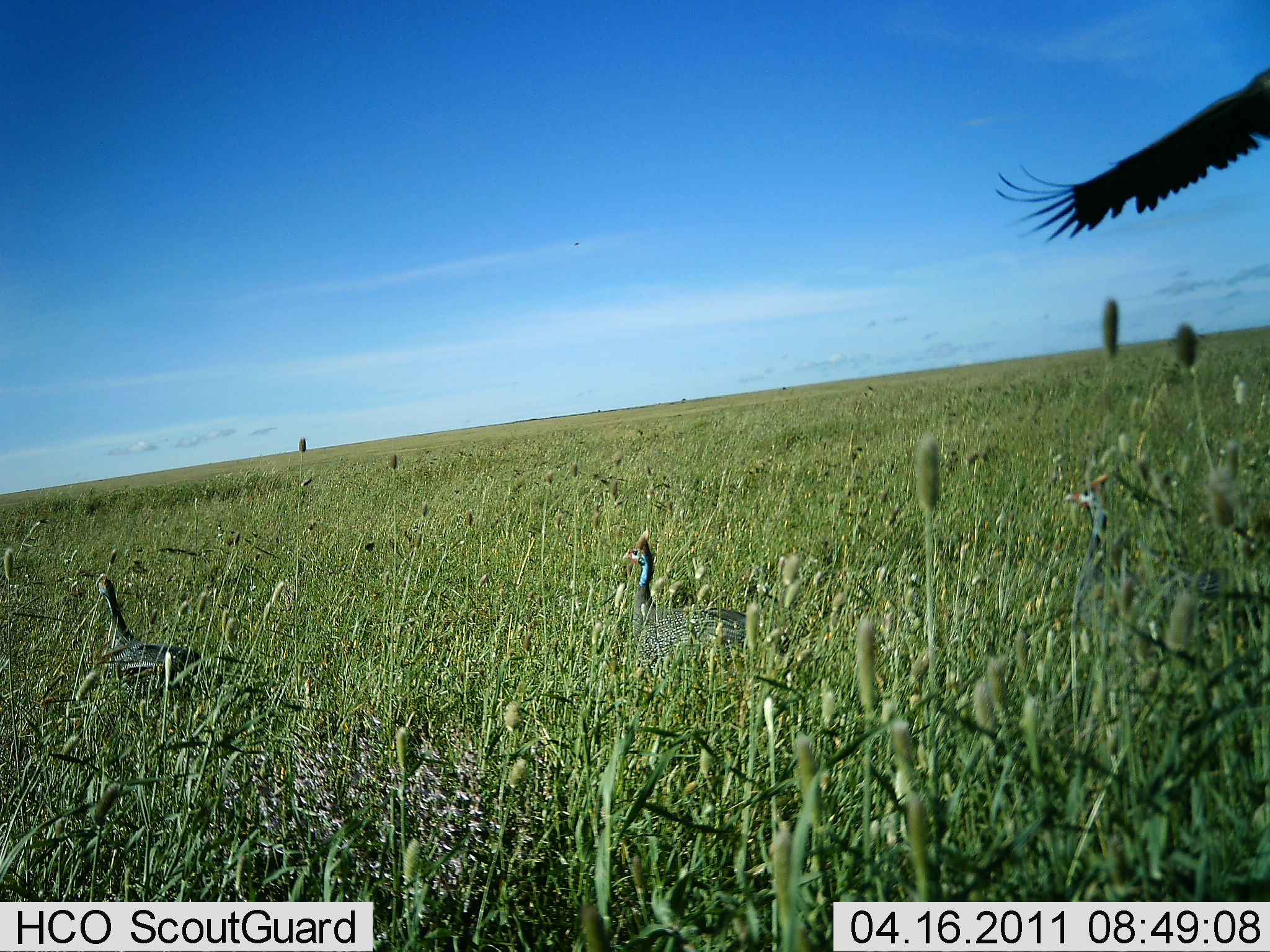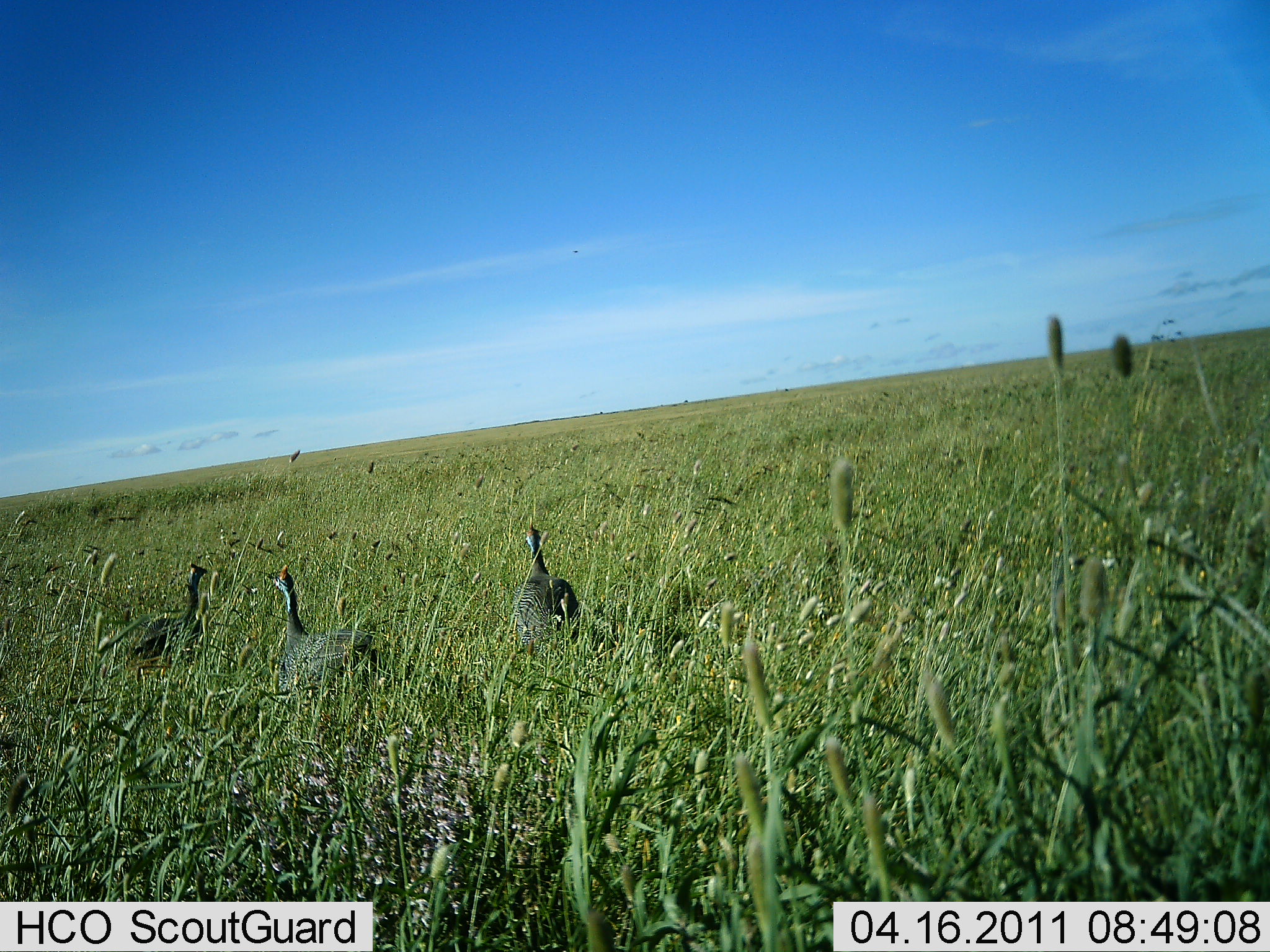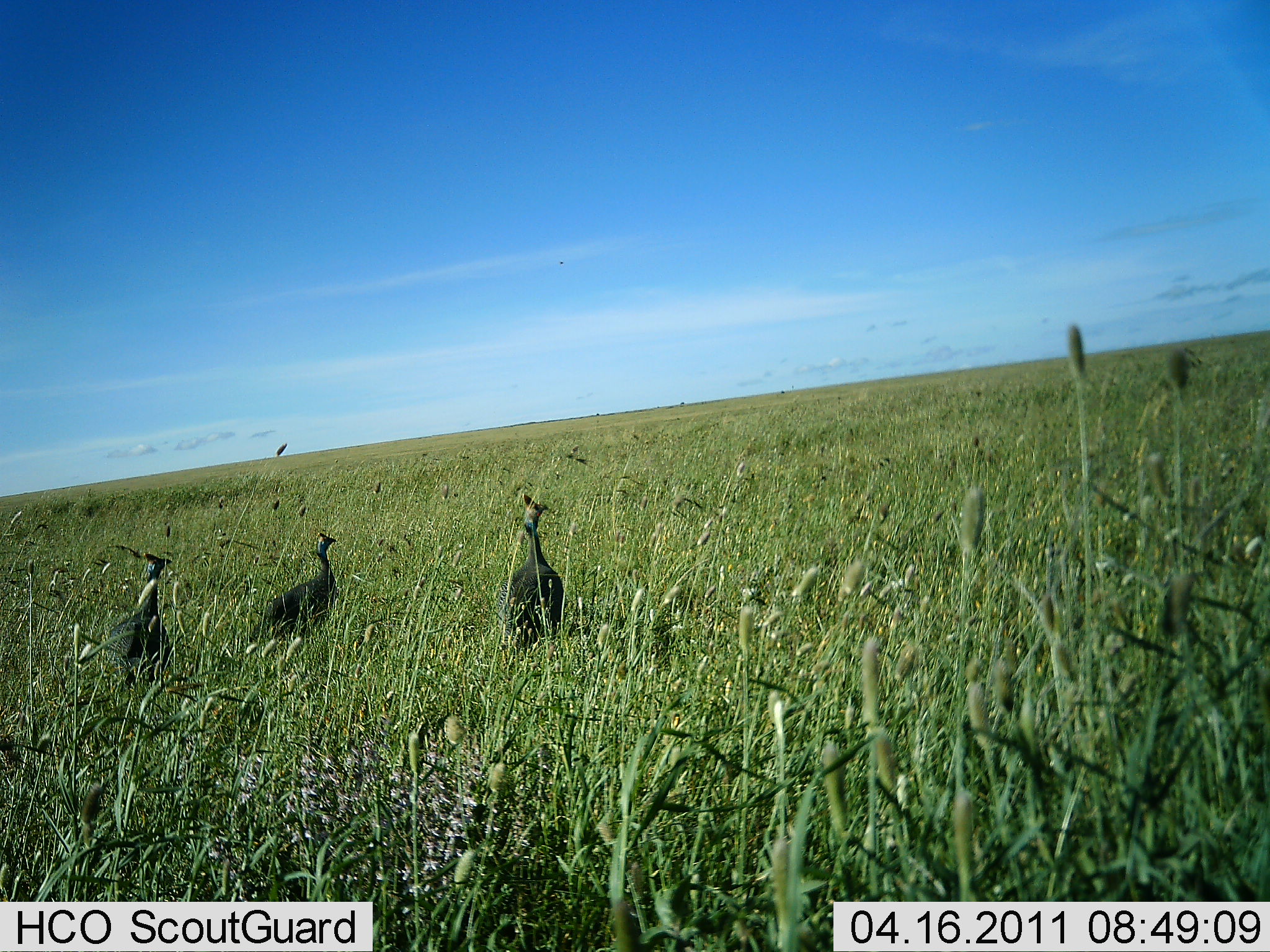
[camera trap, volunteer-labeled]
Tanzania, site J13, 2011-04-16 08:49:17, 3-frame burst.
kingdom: Animalia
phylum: Chordata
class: Aves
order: Galliformes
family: Numididae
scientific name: Numididae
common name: guinea fowl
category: guineafowl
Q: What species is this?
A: Guineafowl (guinea fowl) (Numididae).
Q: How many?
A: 3.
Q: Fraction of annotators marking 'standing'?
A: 60%.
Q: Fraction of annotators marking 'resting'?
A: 0%.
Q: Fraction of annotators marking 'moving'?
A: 73%.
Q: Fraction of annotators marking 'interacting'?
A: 7%.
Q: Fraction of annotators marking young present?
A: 0%.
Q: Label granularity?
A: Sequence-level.